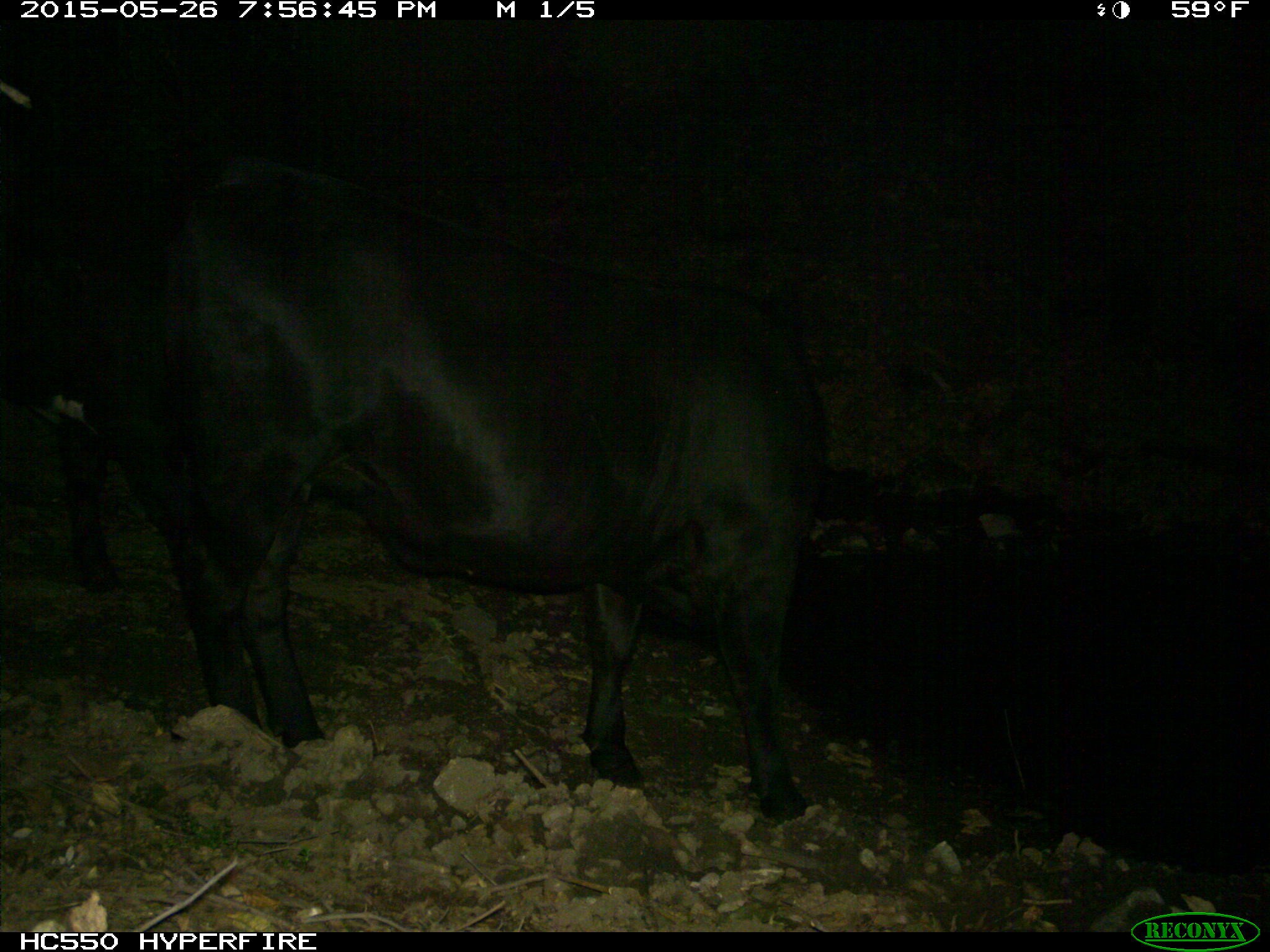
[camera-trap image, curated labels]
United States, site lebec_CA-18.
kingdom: Animalia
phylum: Chordata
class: Mammalia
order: Artiodactyla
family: Bovidae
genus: Bos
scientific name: Bos taurus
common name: domestic cow